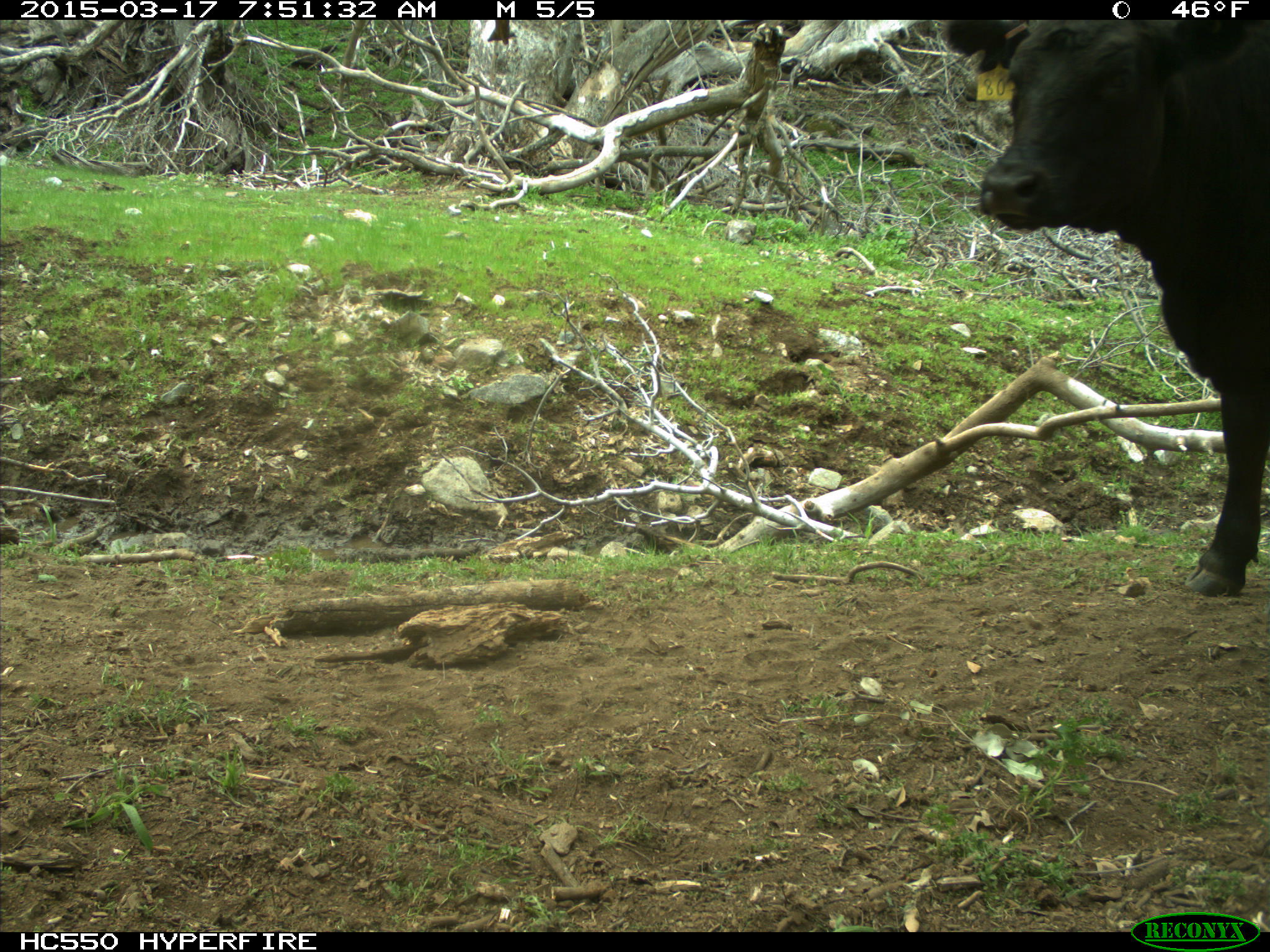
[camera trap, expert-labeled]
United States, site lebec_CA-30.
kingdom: Animalia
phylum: Chordata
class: Mammalia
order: Artiodactyla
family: Bovidae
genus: Bos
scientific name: Bos taurus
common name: domestic cow